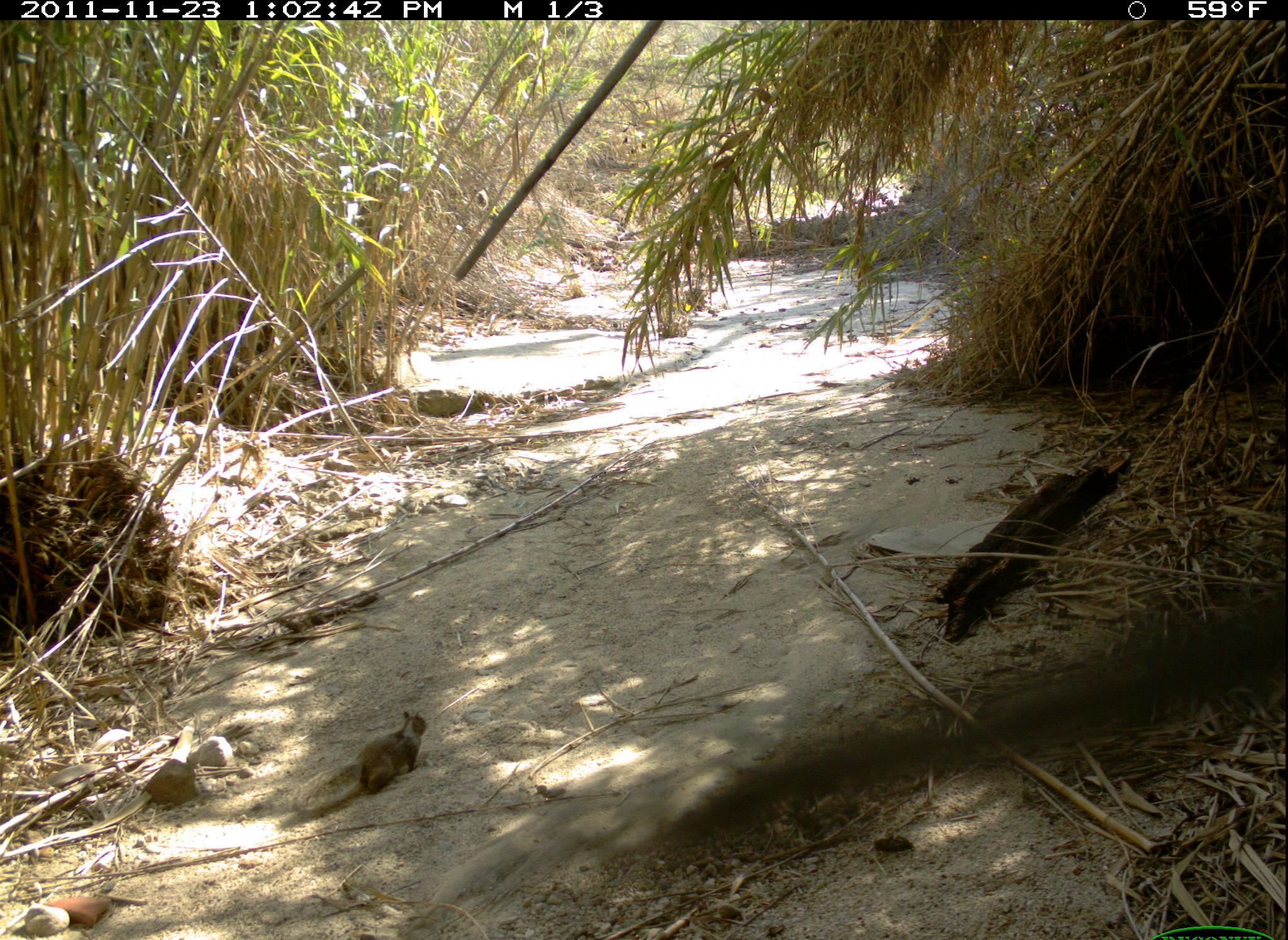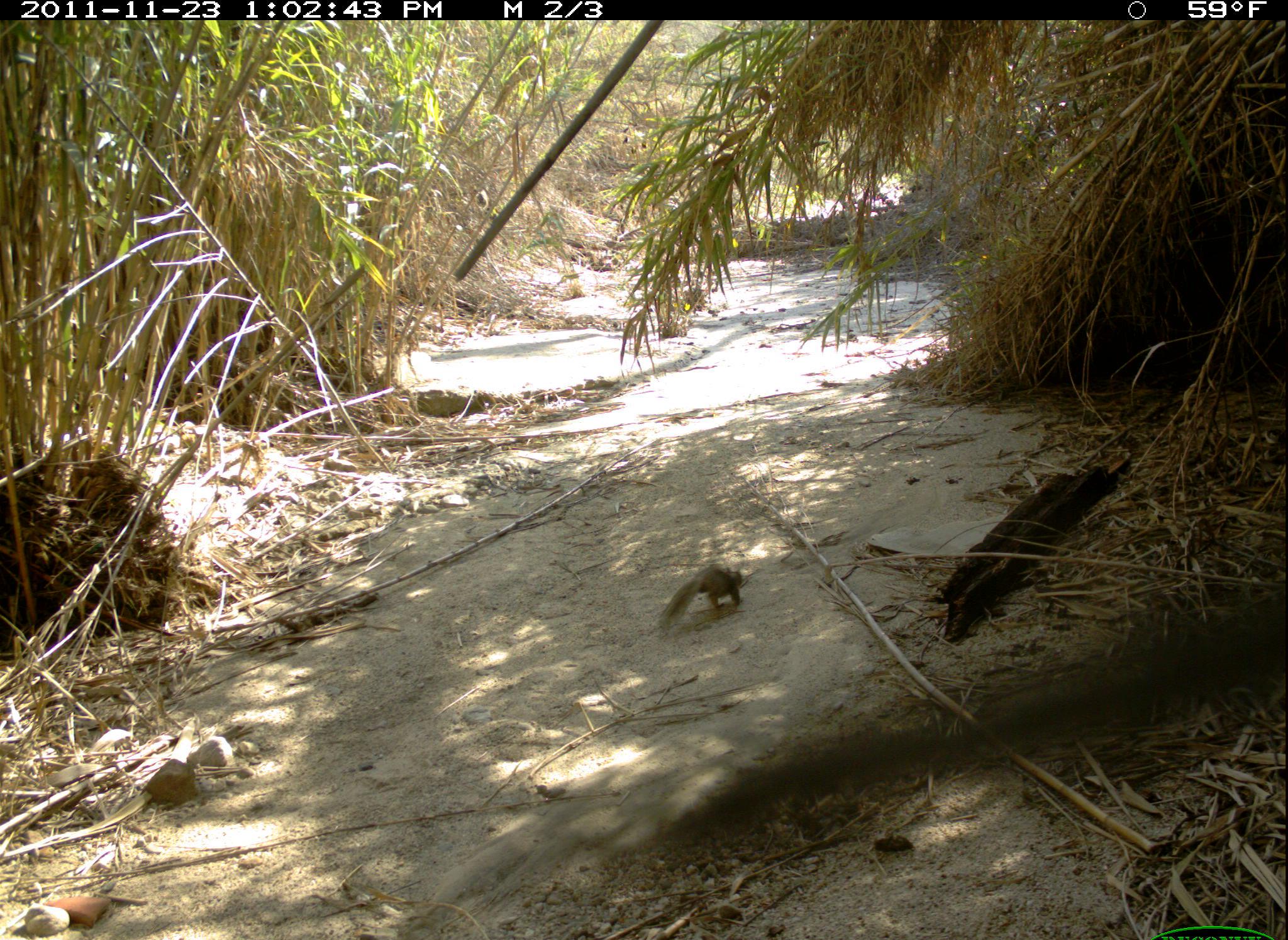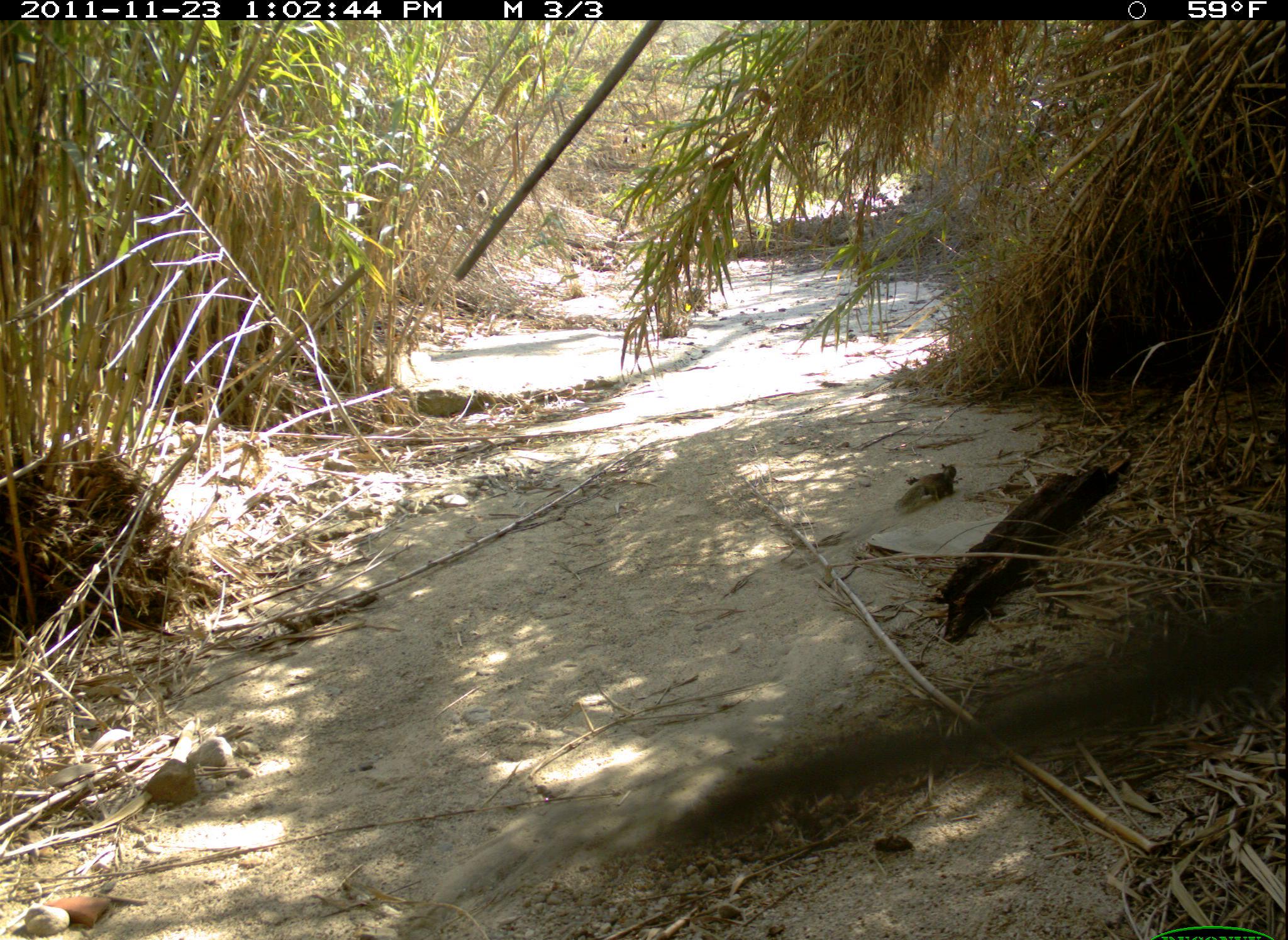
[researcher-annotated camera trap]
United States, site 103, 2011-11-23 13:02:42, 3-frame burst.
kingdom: Animalia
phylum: Chordata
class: Mammalia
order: Rodentia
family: Sciuridae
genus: Sciurus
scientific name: Sciurus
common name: squirrel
Squirrel (Sciurus).